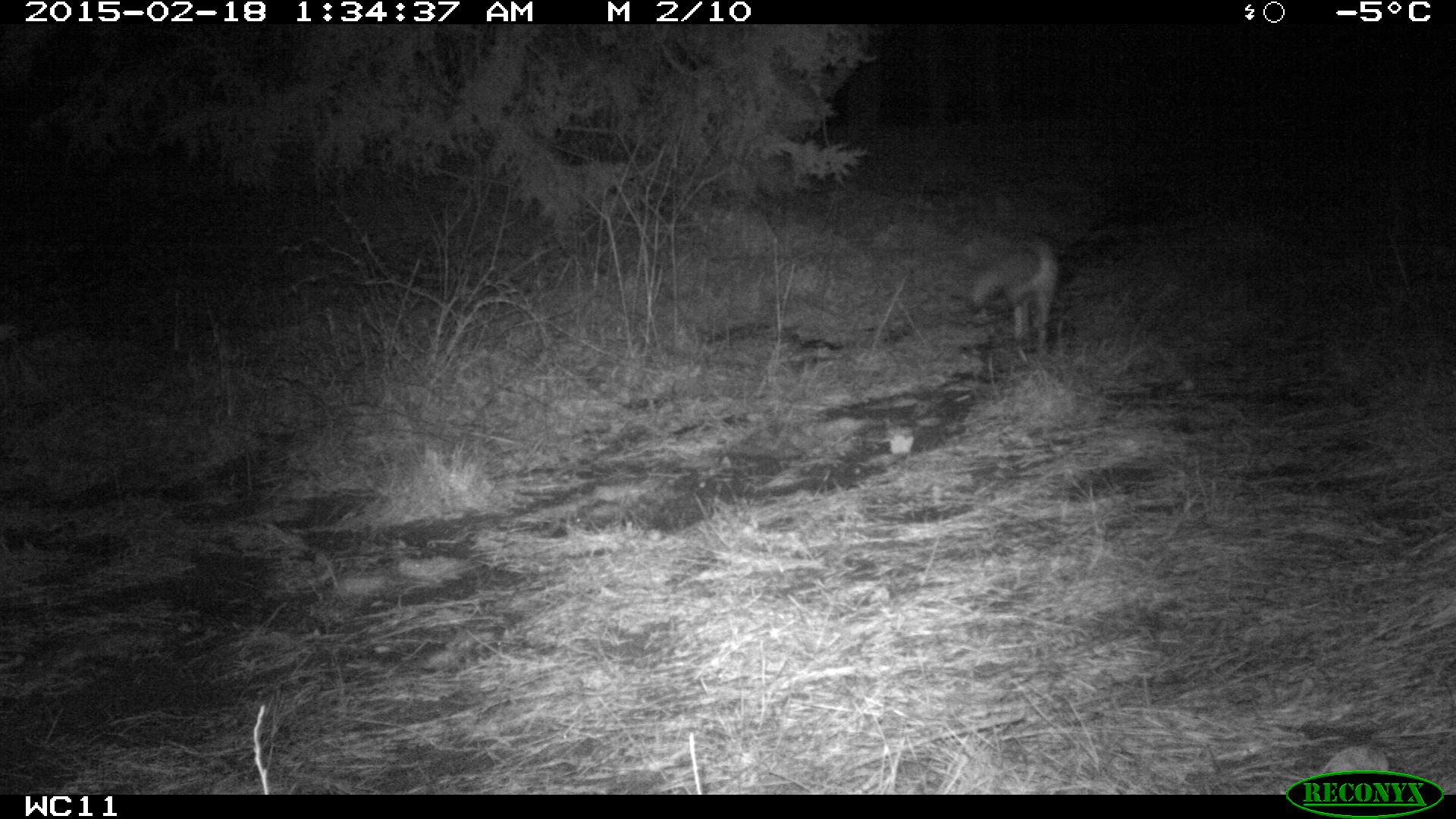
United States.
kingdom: Animalia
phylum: Chordata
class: Mammalia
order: Carnivora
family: Canidae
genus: Vulpes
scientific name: Vulpes vulpes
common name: red fox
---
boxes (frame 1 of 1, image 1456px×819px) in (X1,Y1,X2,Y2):
Red Fox: (965,230,1073,359)